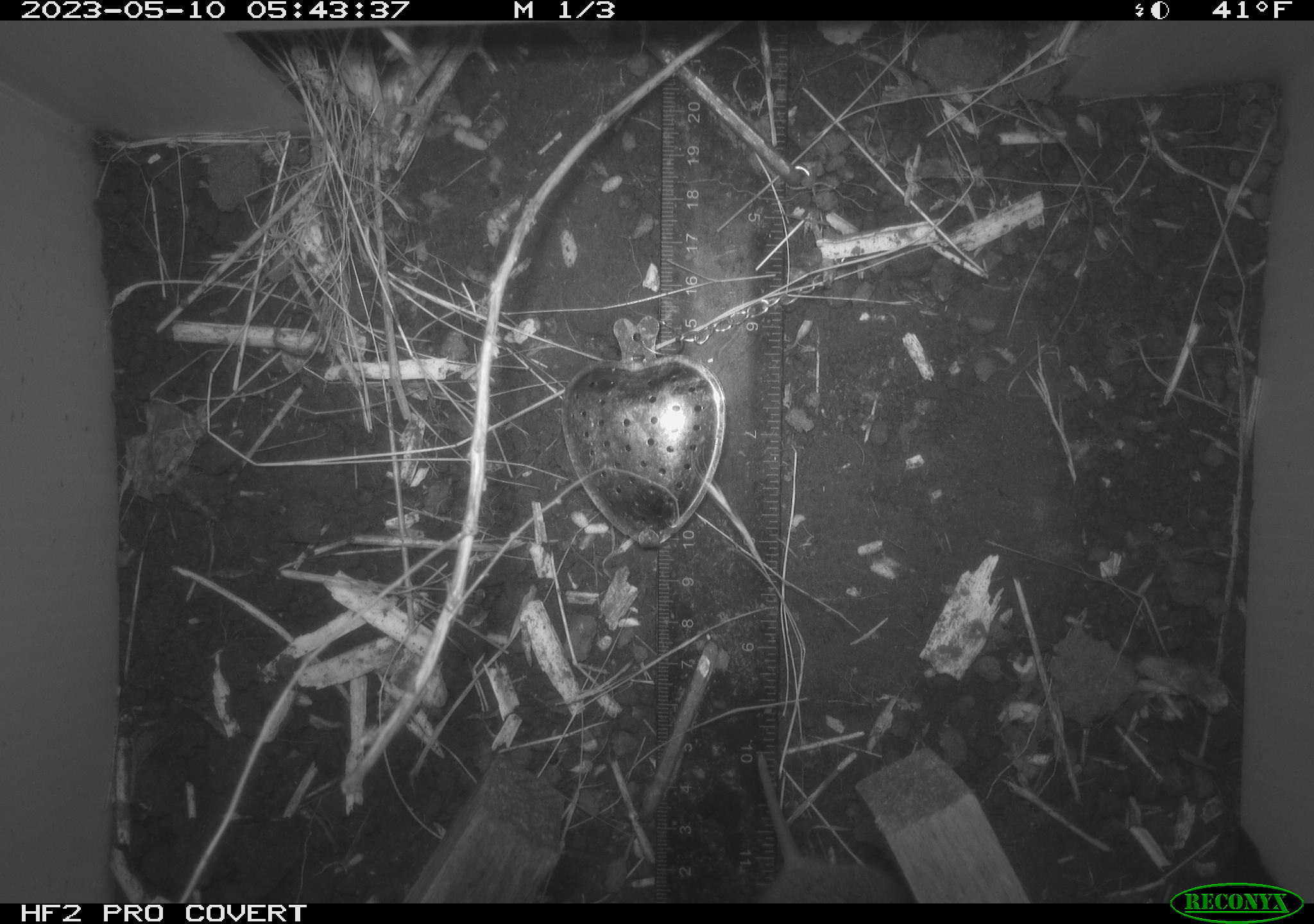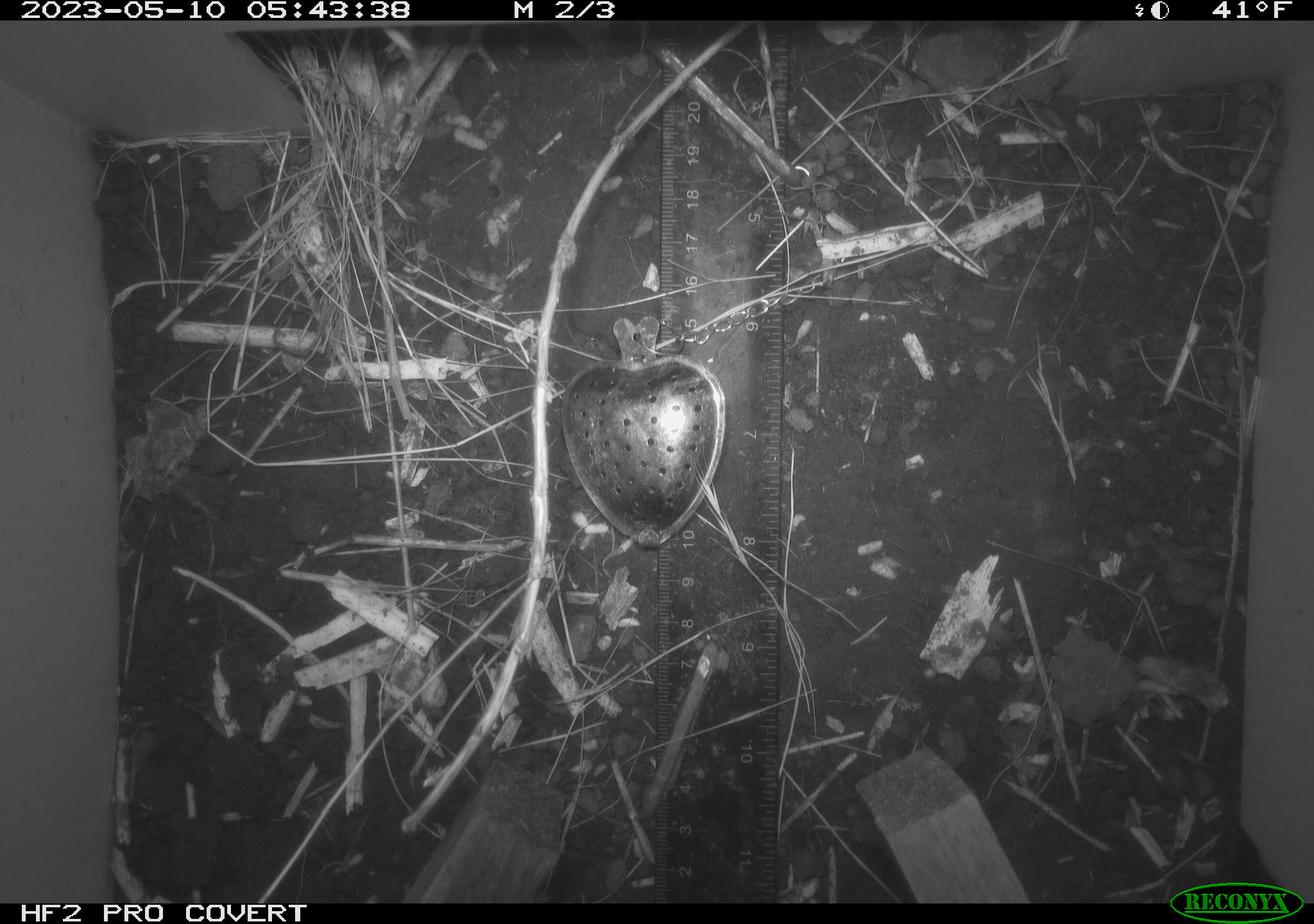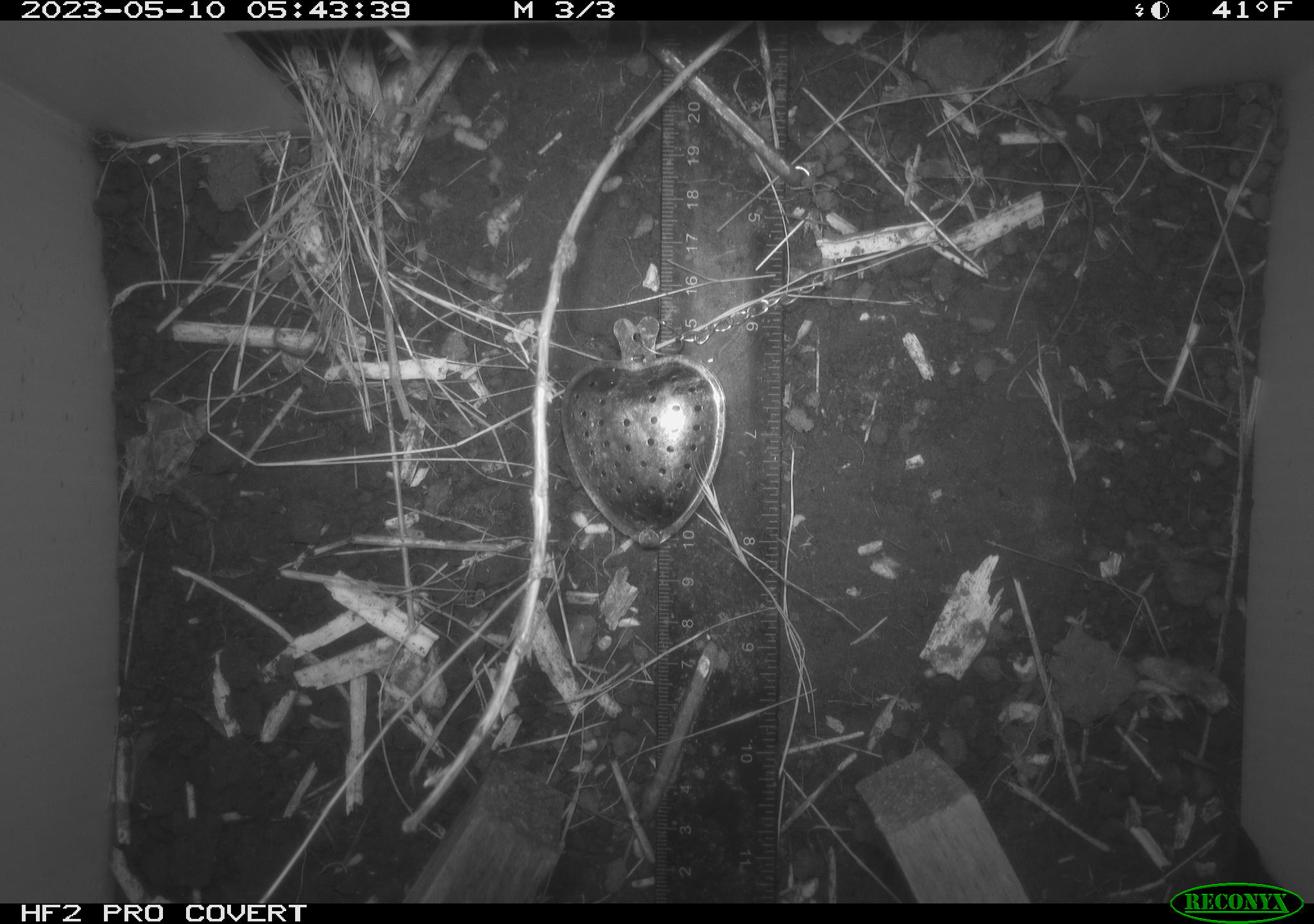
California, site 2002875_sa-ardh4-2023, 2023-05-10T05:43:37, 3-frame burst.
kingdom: Animalia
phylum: Chordata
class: Mammalia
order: Rodentia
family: Cricetidae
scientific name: Arvicolinae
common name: voles, lemmings, and muskrats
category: arvicolinae subfamily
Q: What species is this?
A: Arvicolinae subfamily (voles, lemmings, and muskrats) (Arvicolinae).